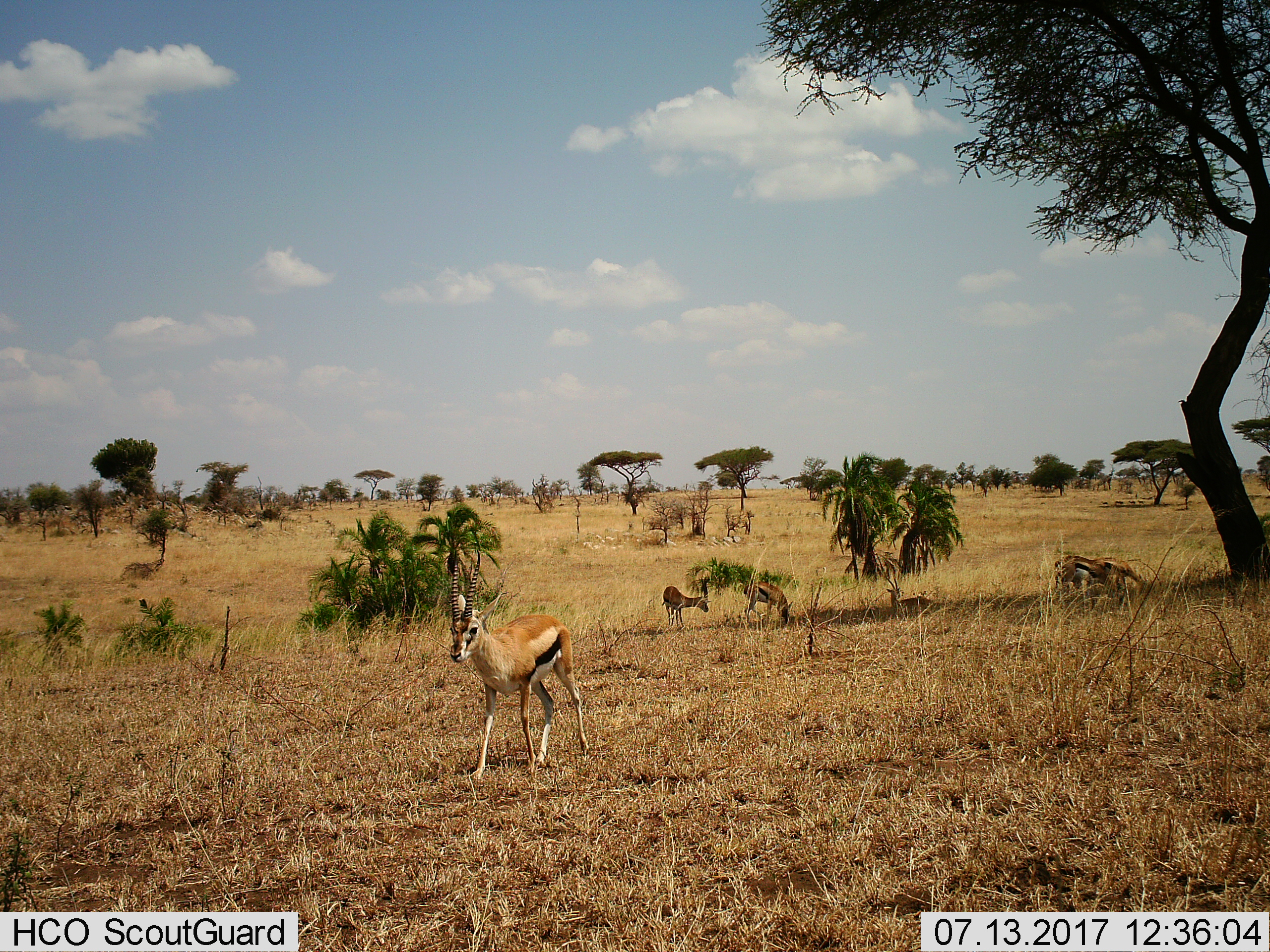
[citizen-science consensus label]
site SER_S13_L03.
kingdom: Animalia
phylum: Chordata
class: Mammalia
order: Artiodactyla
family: Bovidae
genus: Eudorcas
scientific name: Eudorcas thomsonii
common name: thomson's gazelle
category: gazellethomsons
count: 6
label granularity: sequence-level